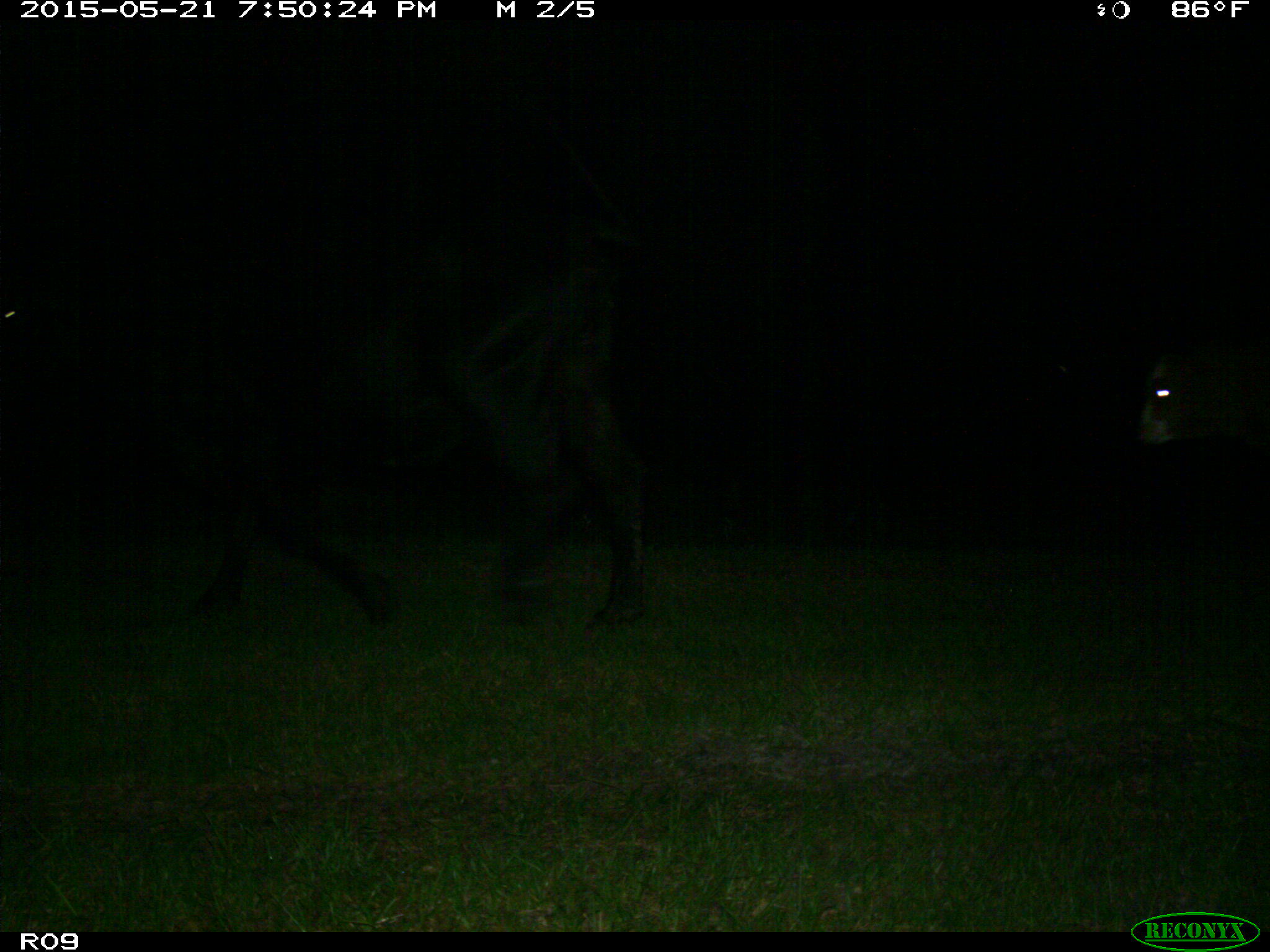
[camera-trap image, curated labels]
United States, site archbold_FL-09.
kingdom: Animalia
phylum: Chordata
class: Mammalia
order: Artiodactyla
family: Bovidae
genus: Bos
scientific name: Bos taurus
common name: domestic cow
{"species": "Bos taurus (domestic cow)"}